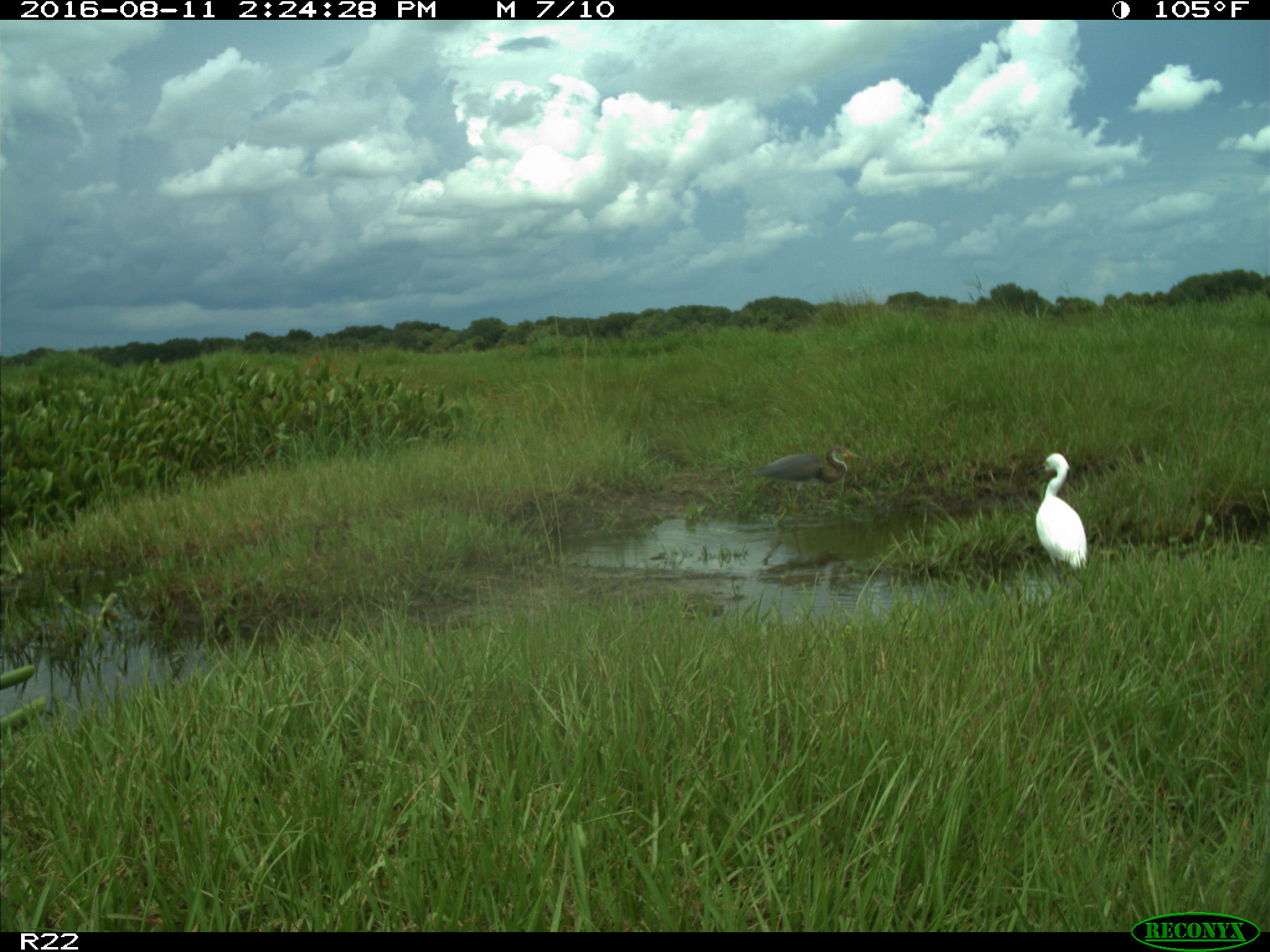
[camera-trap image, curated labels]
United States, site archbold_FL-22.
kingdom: Animalia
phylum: Chordata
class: Aves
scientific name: Aves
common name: birds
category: unidentified bird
Unidentified bird (birds) (Aves).